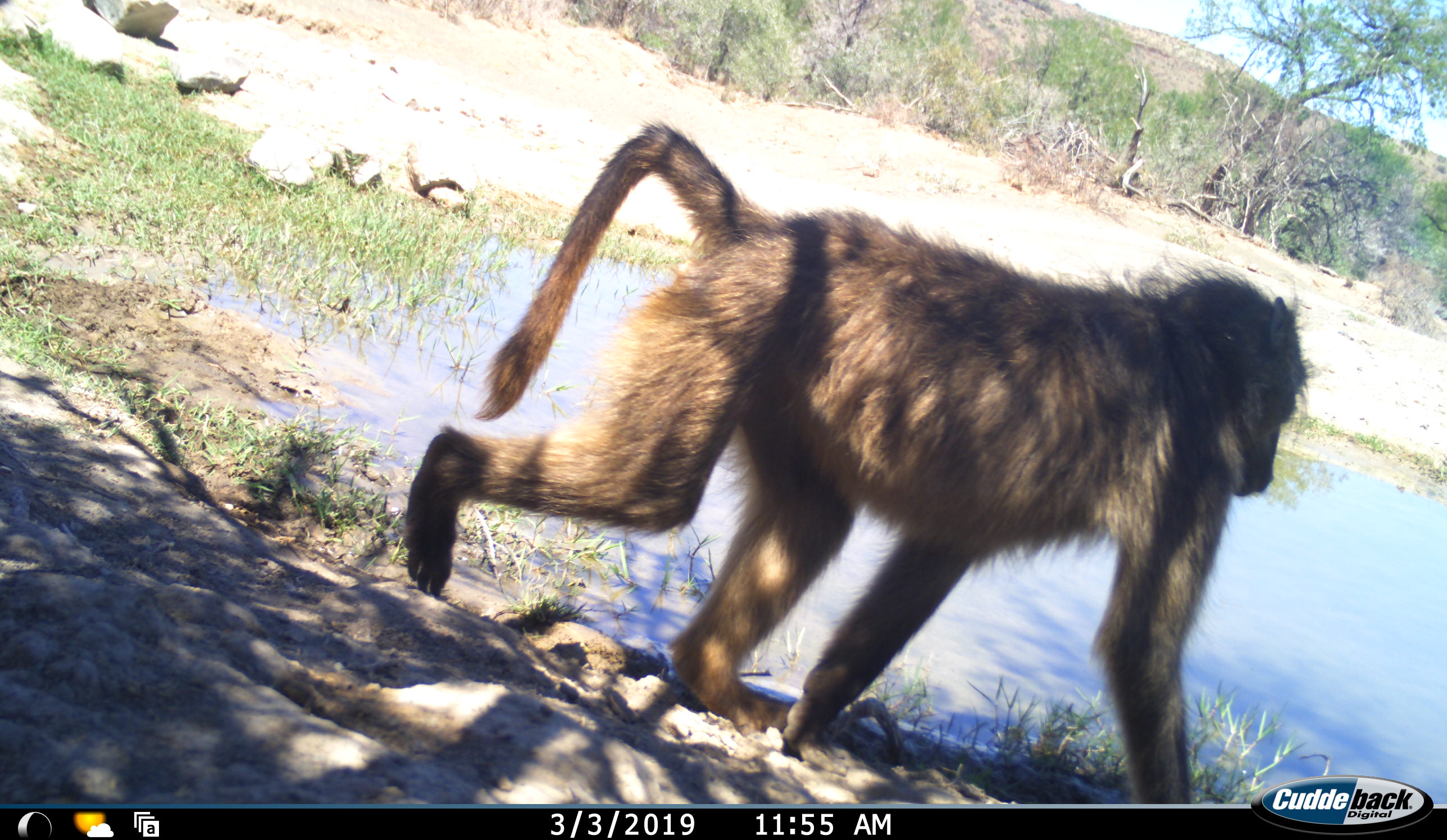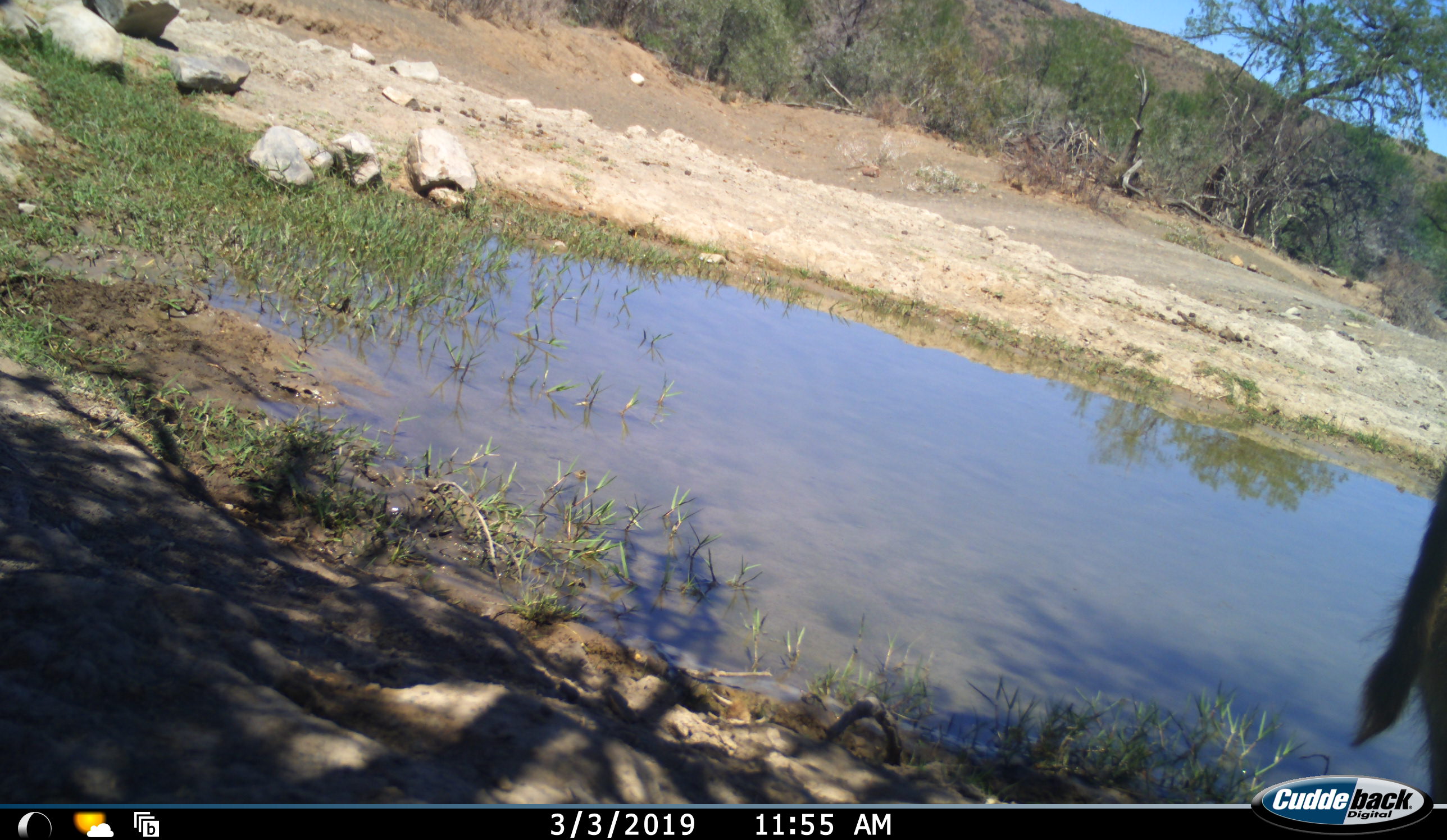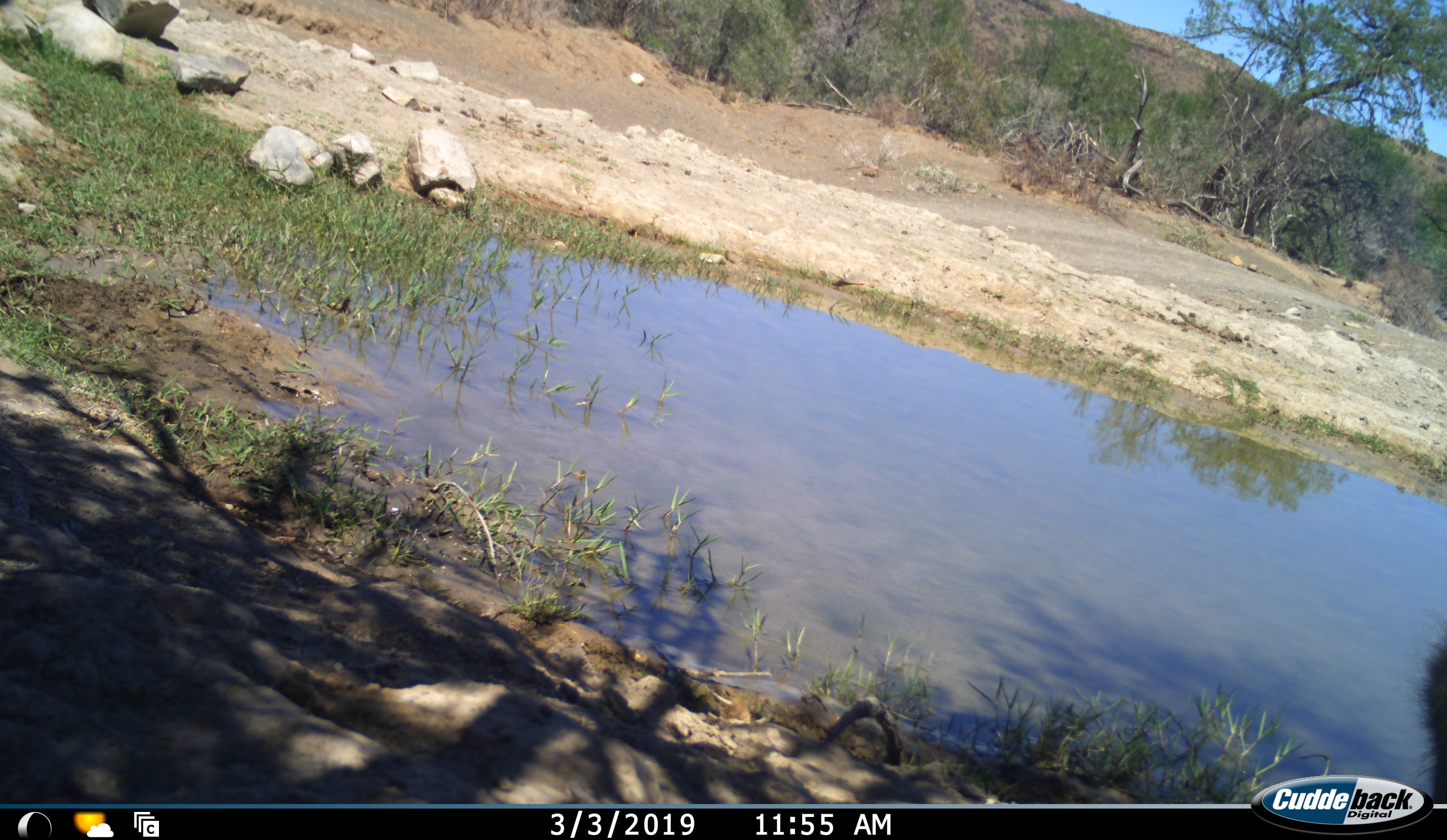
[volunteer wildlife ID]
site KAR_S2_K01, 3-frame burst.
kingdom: Animalia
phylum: Chordata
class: Mammalia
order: Primates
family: Cercopithecidae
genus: Papio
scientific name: Papio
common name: baboon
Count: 1.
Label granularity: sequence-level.